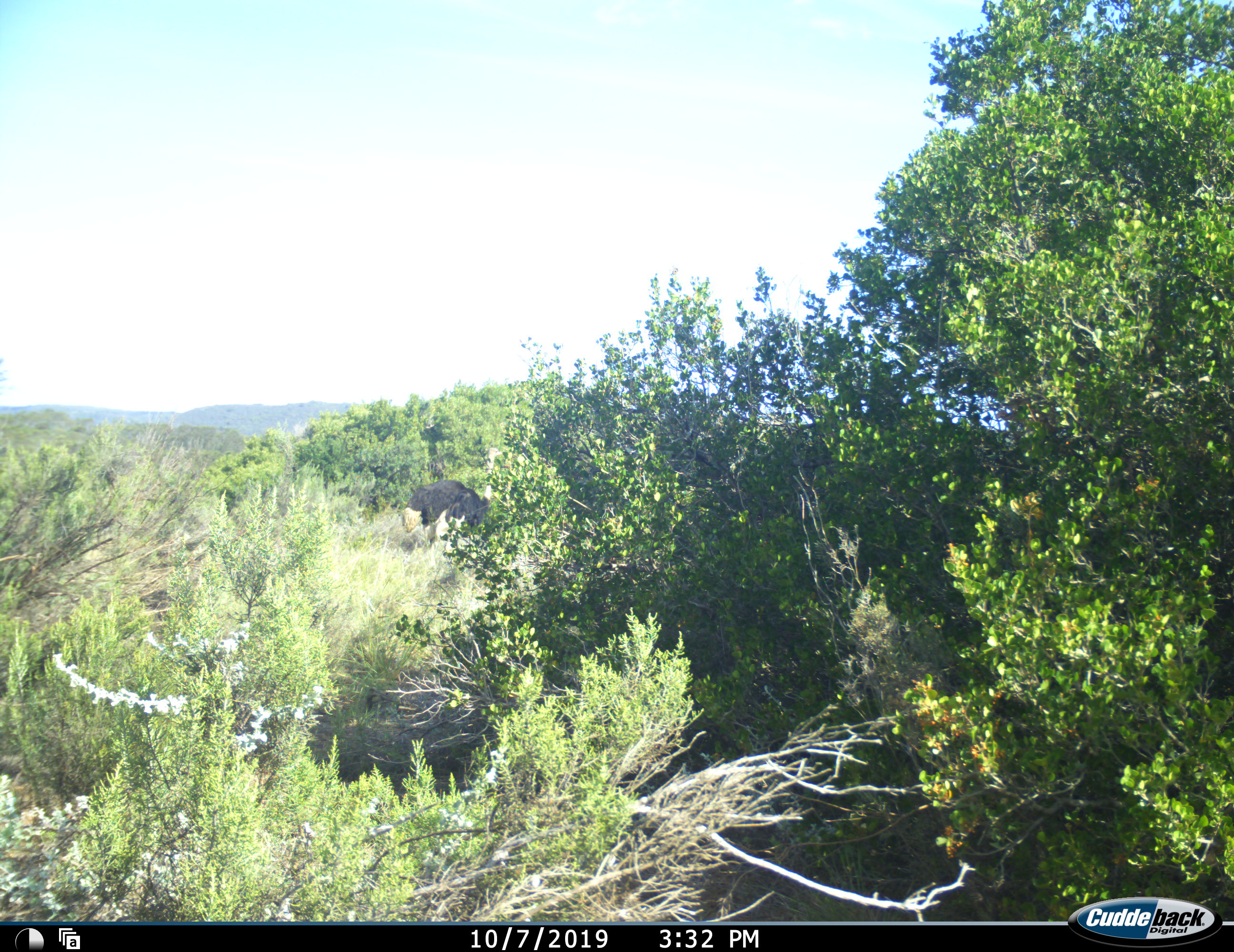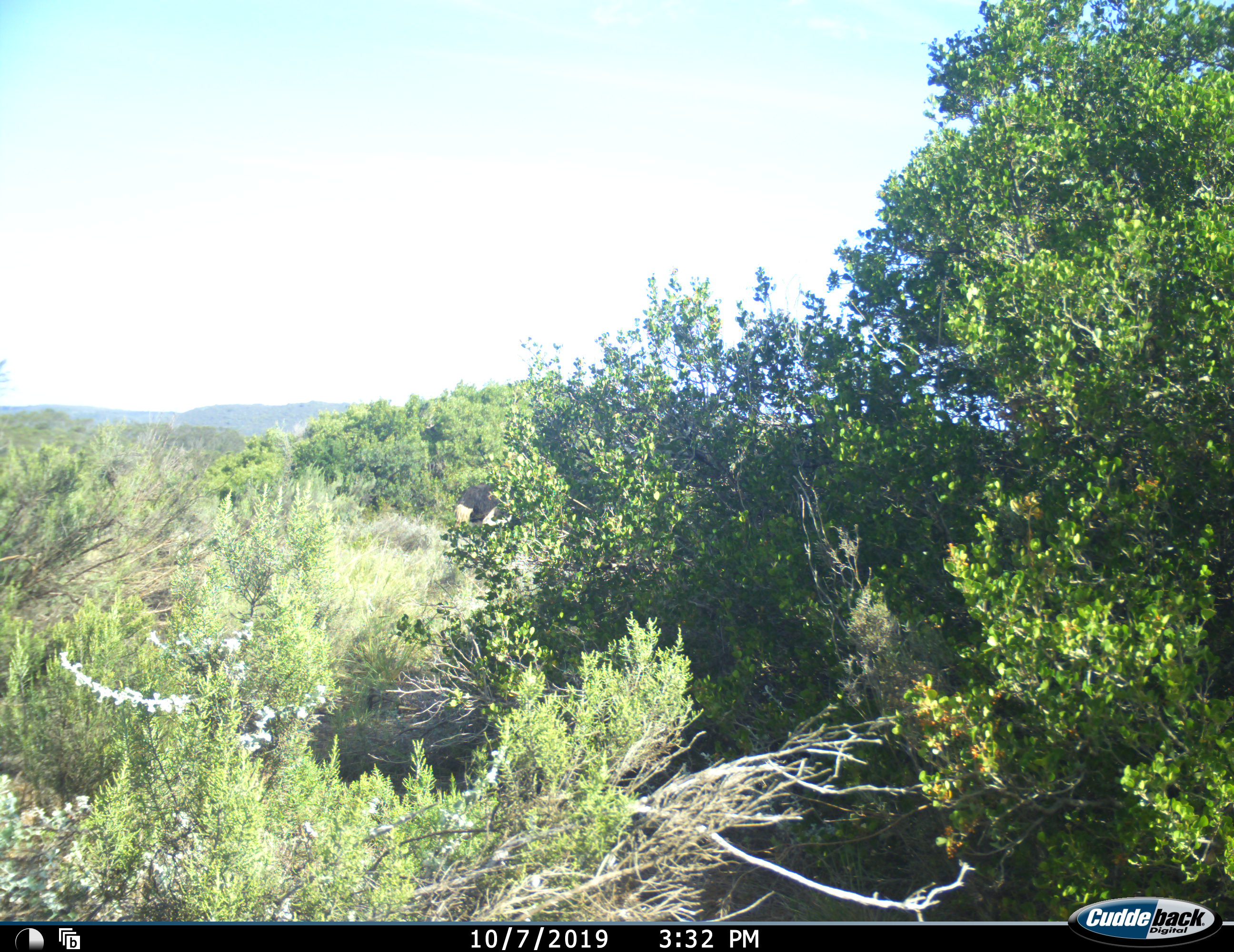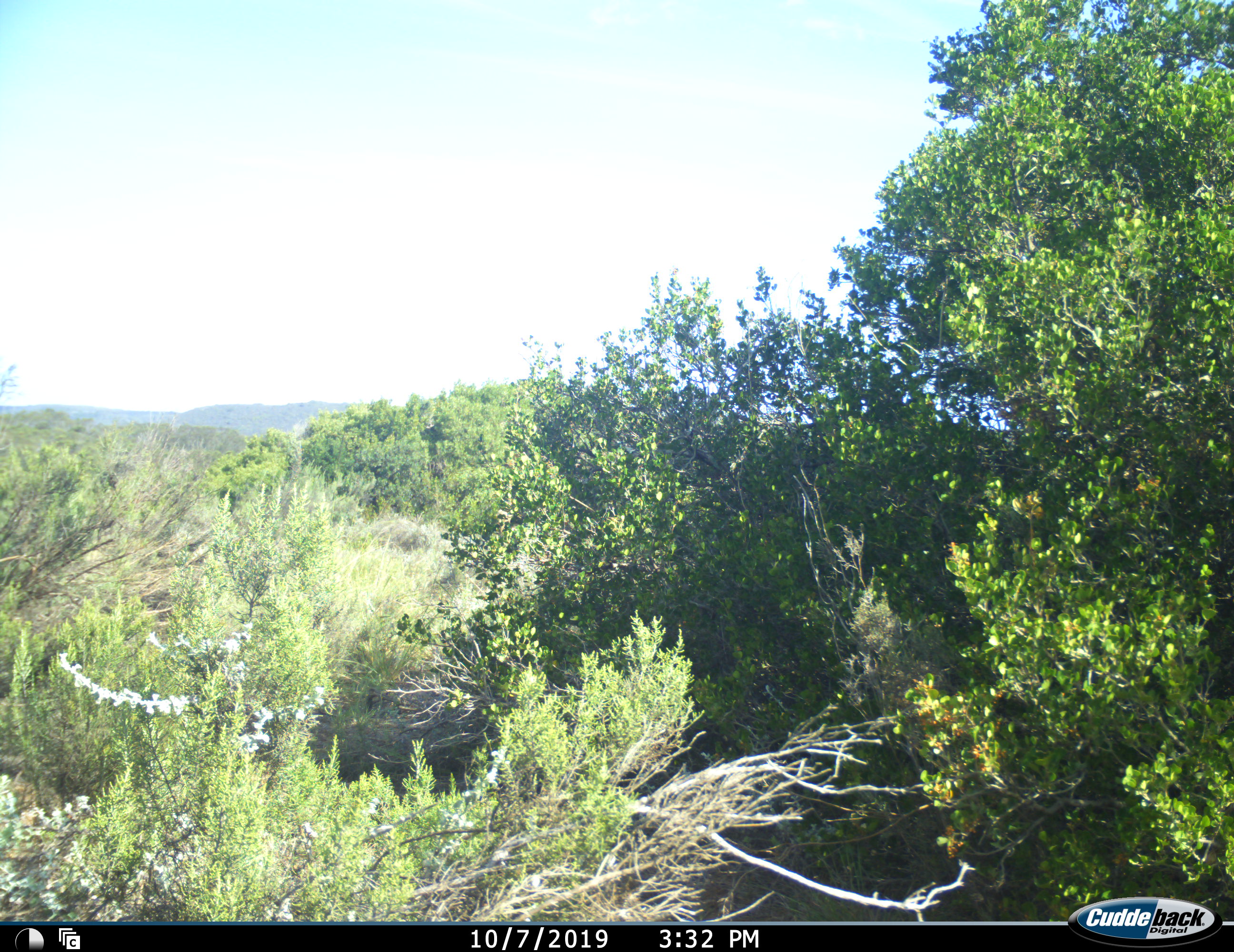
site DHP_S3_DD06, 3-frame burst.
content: unidentified animal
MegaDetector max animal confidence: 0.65